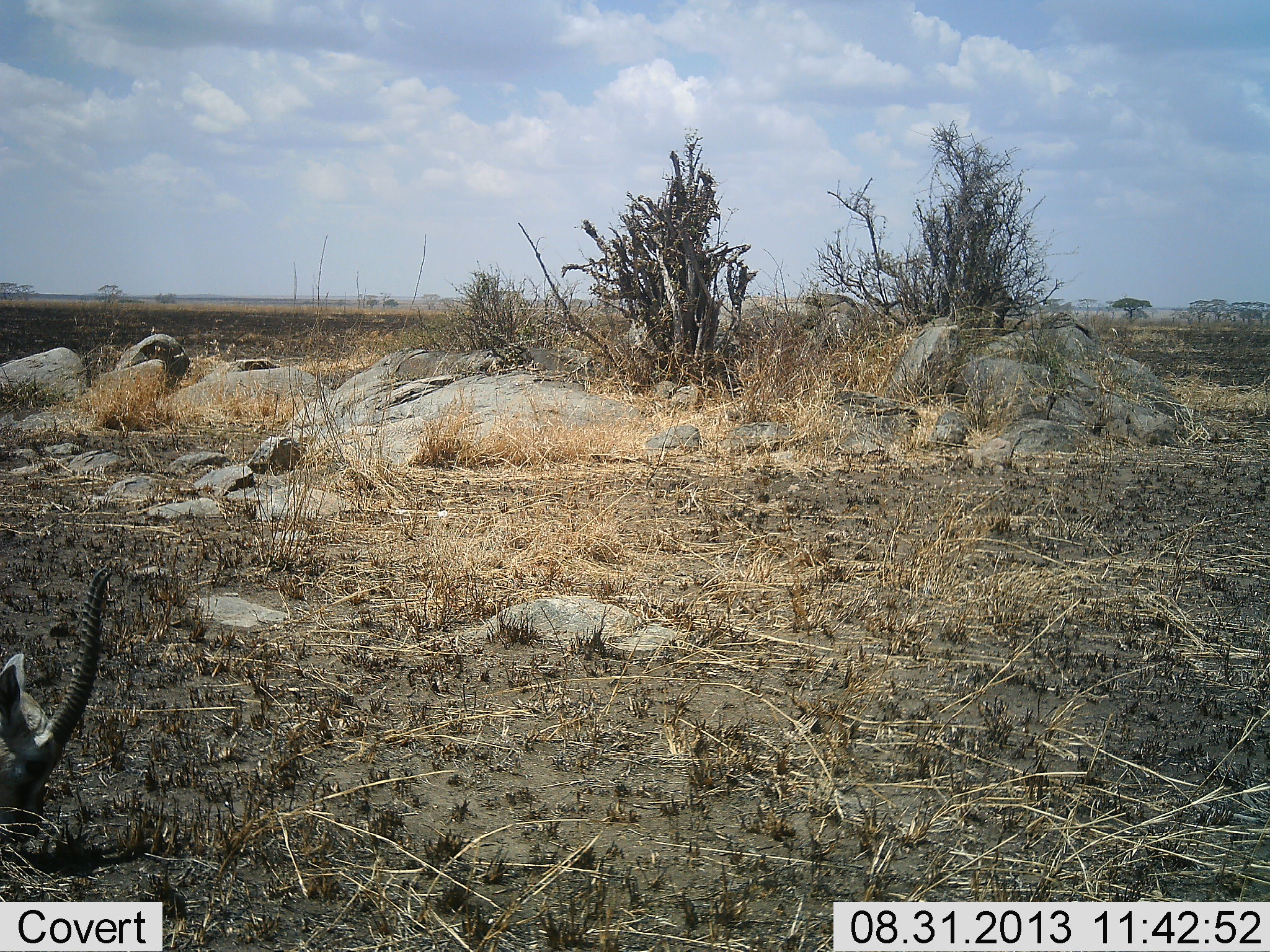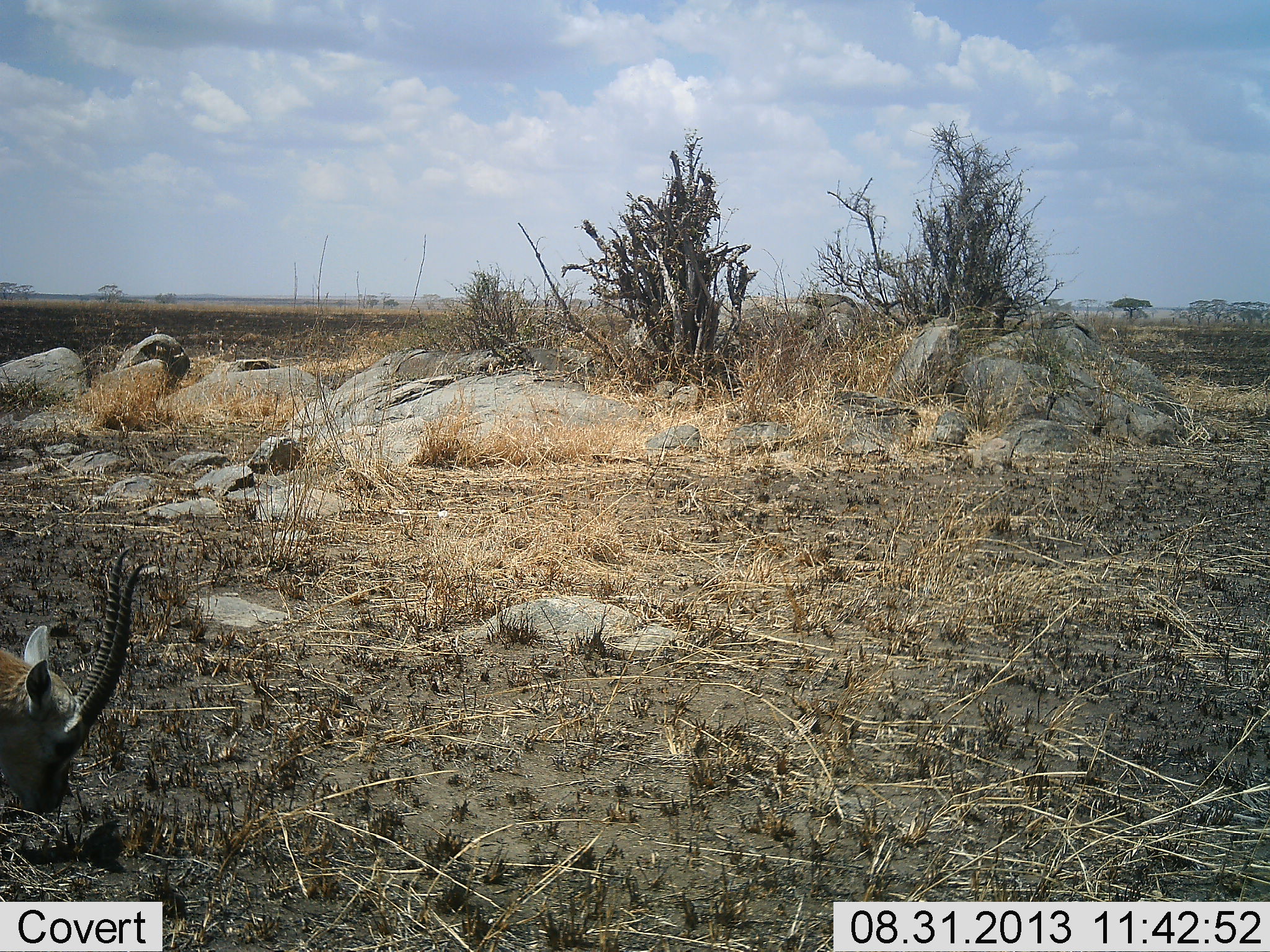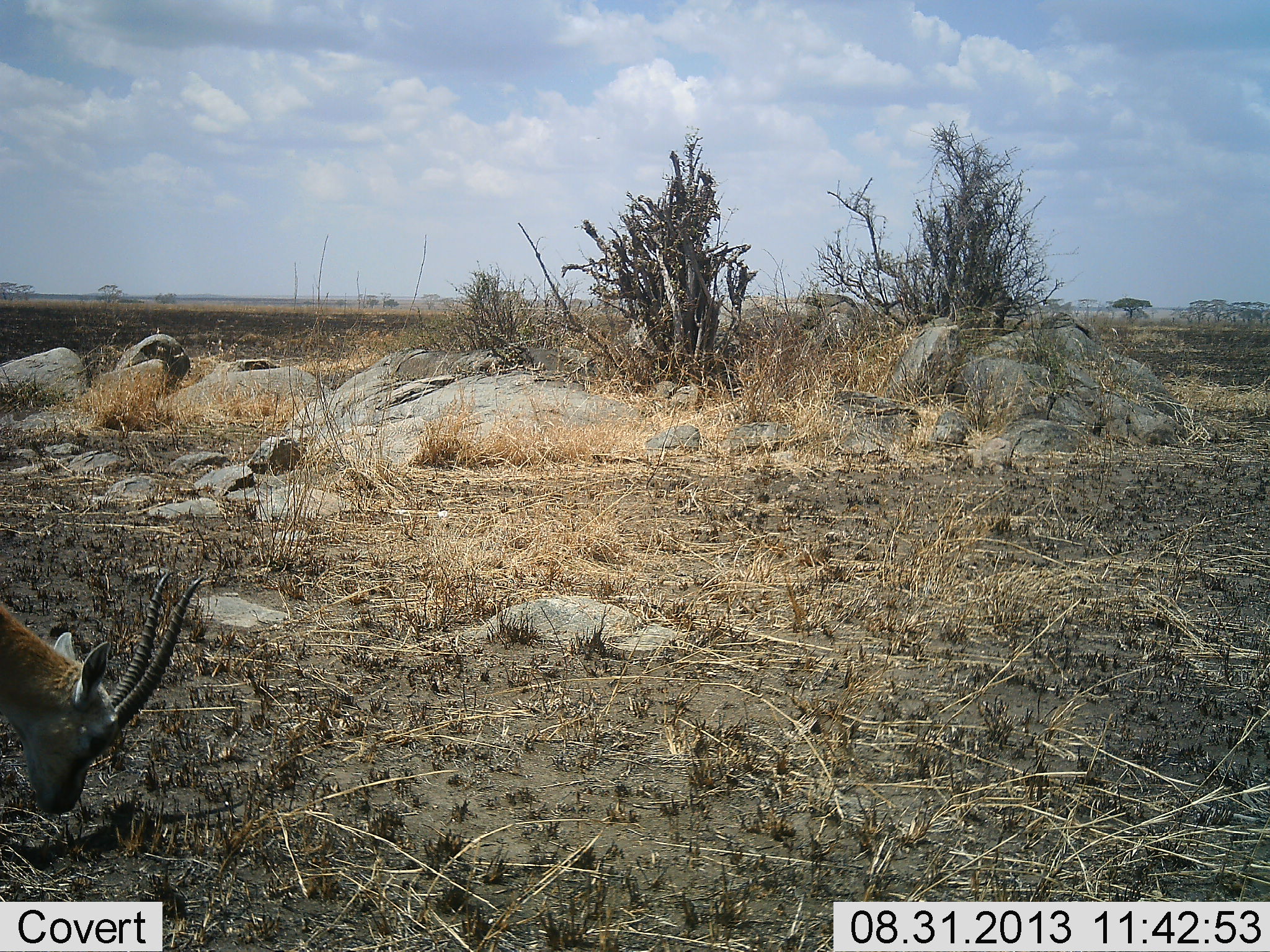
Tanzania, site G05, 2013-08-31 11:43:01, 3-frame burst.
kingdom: Animalia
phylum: Chordata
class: Mammalia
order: Artiodactyla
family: Bovidae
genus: Eudorcas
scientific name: Eudorcas thomsonii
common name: thomson's gazelle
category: gazellethomsons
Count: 1.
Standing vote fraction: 27%.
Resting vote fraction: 0%.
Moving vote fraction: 0%.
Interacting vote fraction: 0%.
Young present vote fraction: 0%.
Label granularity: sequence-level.